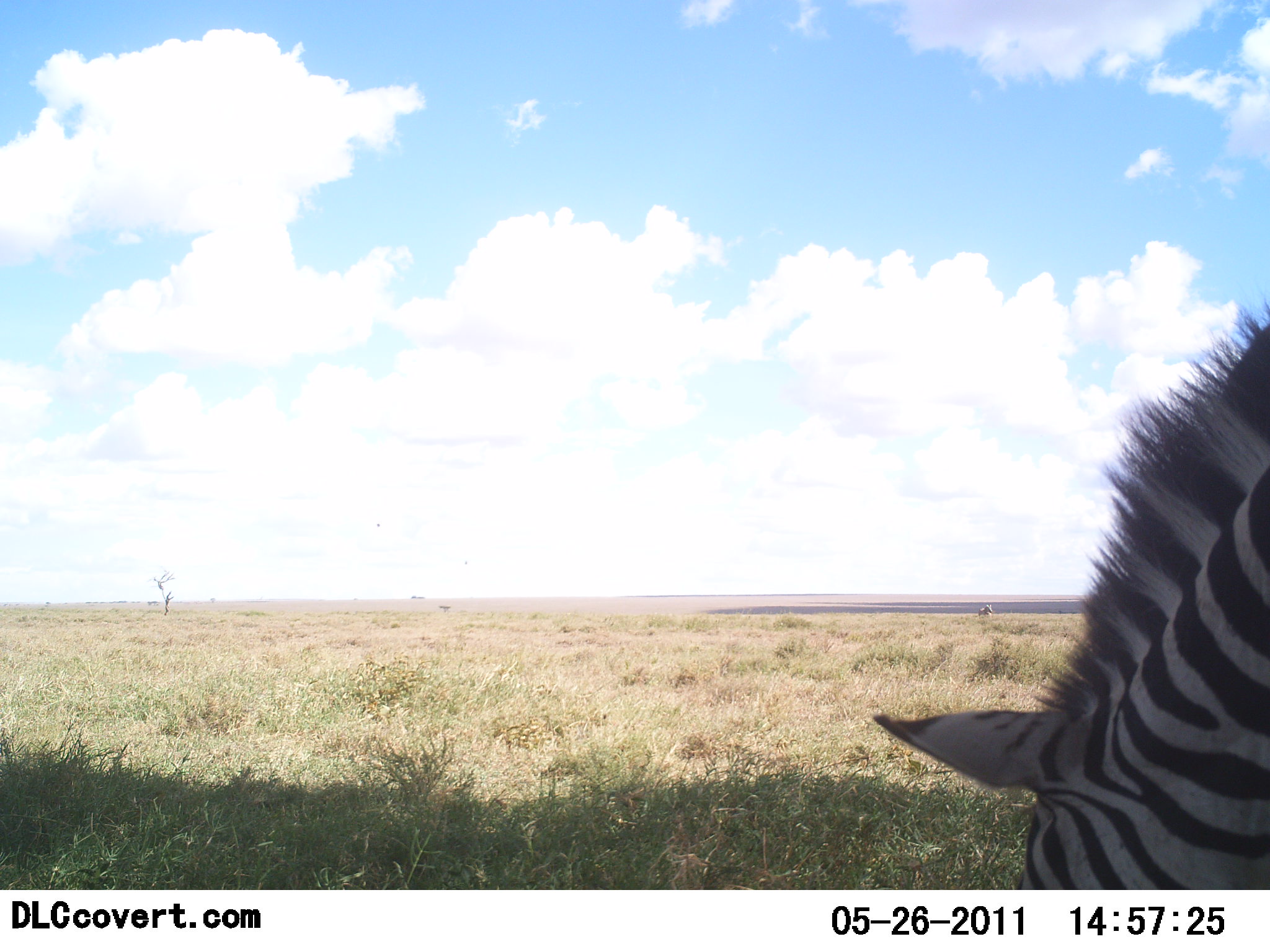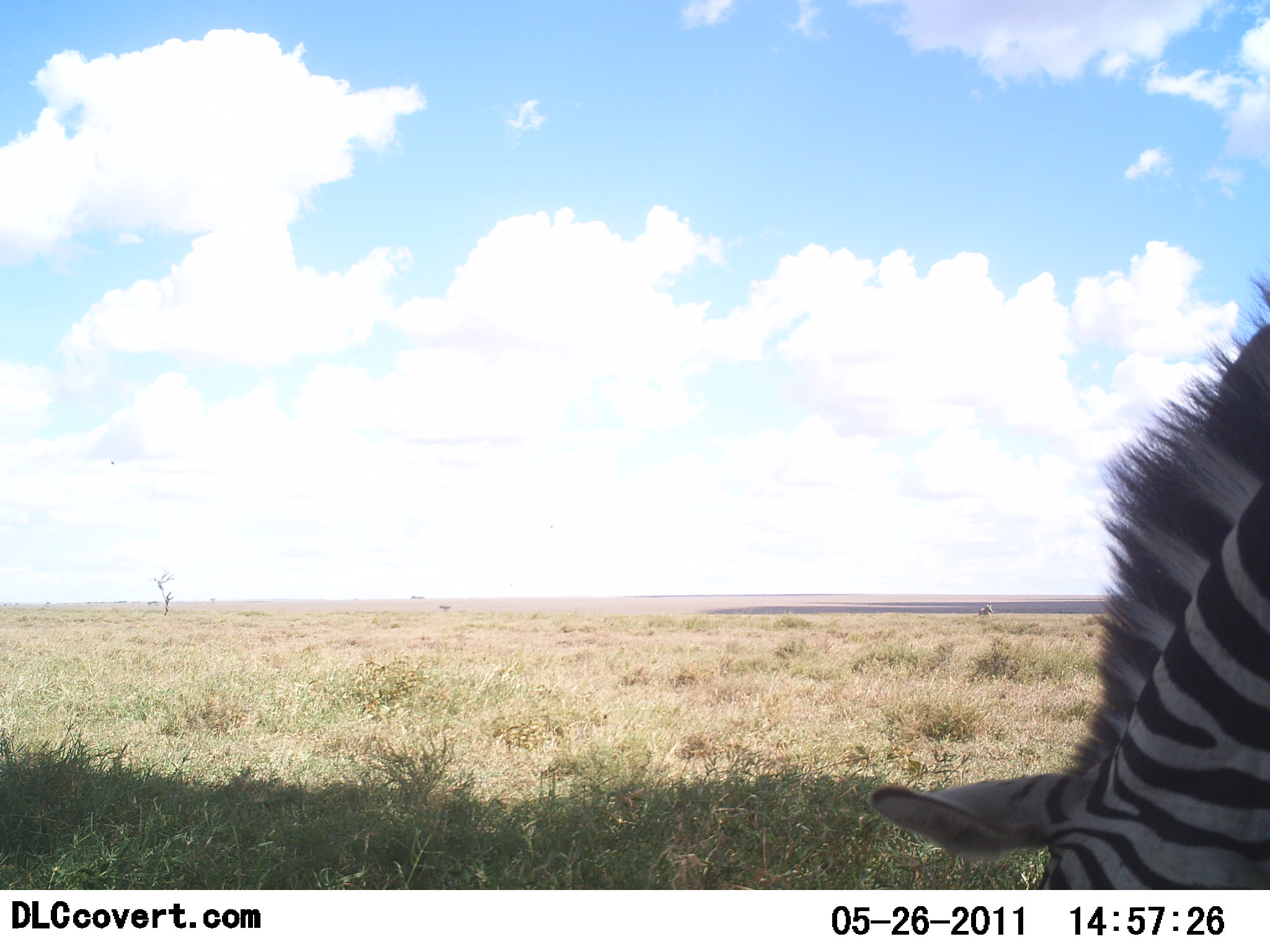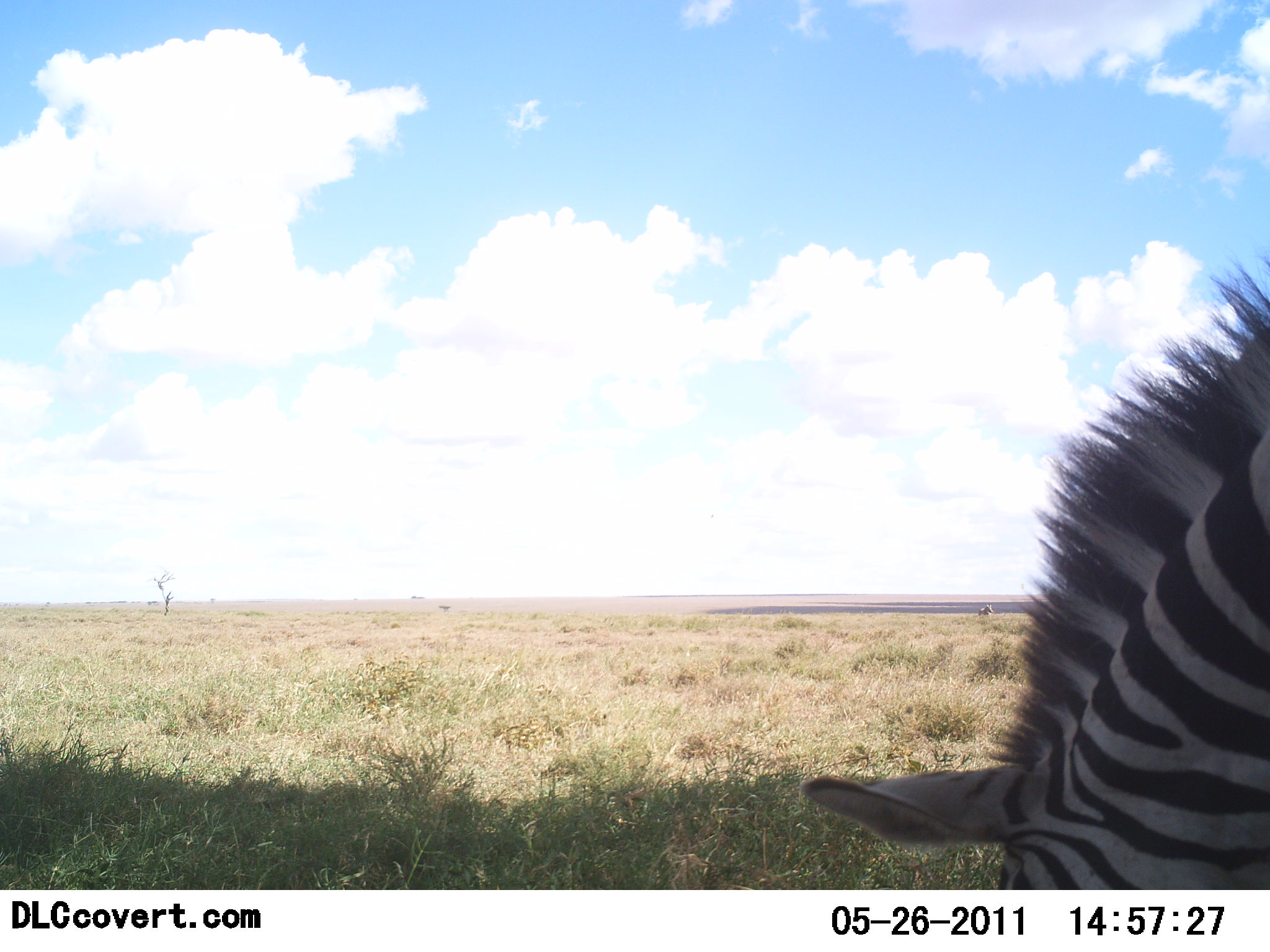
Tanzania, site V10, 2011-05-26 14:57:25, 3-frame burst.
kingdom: Animalia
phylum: Chordata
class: Mammalia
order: Perissodactyla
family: Equidae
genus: Equus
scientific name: Equus quagga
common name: plains zebra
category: zebra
Zebra (plains zebra) (Equus quagga), count 1. Behavior (volunteer vote fractions): standing 17%, resting 0%, moving 0%, interacting 0%. Young present (vote fraction): 0%. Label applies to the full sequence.